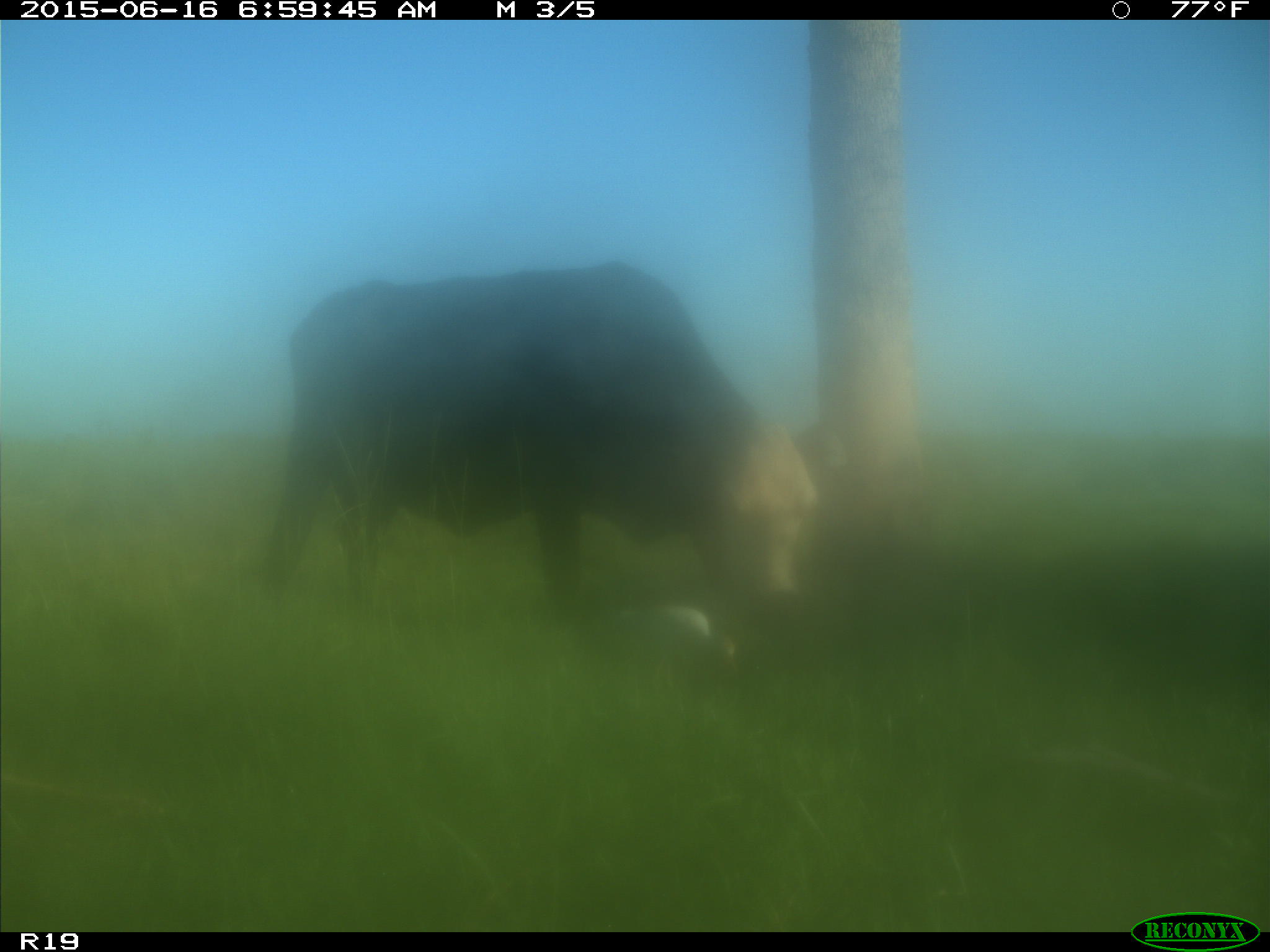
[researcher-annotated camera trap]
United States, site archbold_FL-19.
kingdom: Animalia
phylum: Chordata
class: Mammalia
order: Artiodactyla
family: Bovidae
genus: Bos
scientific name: Bos taurus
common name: domestic cow